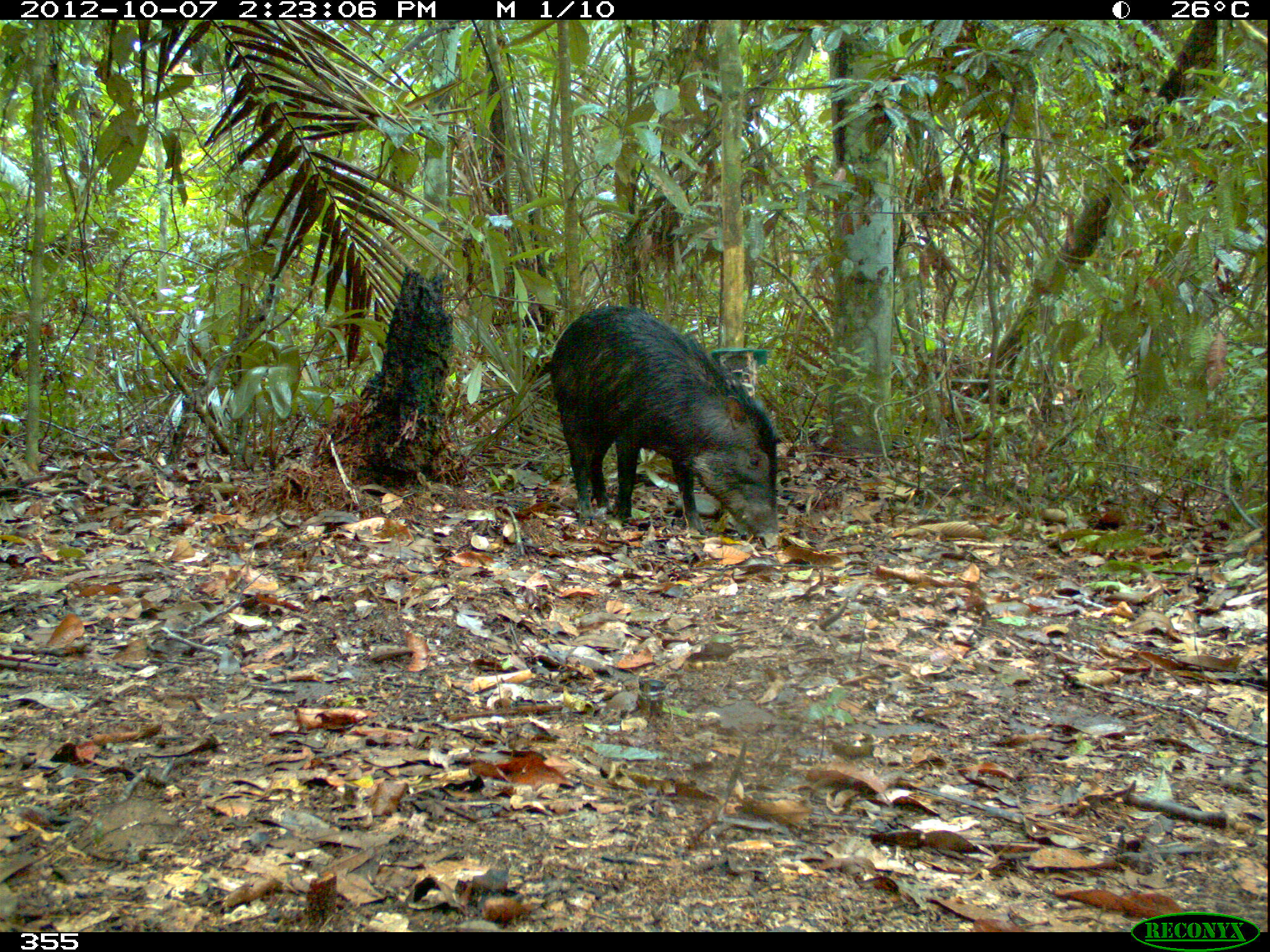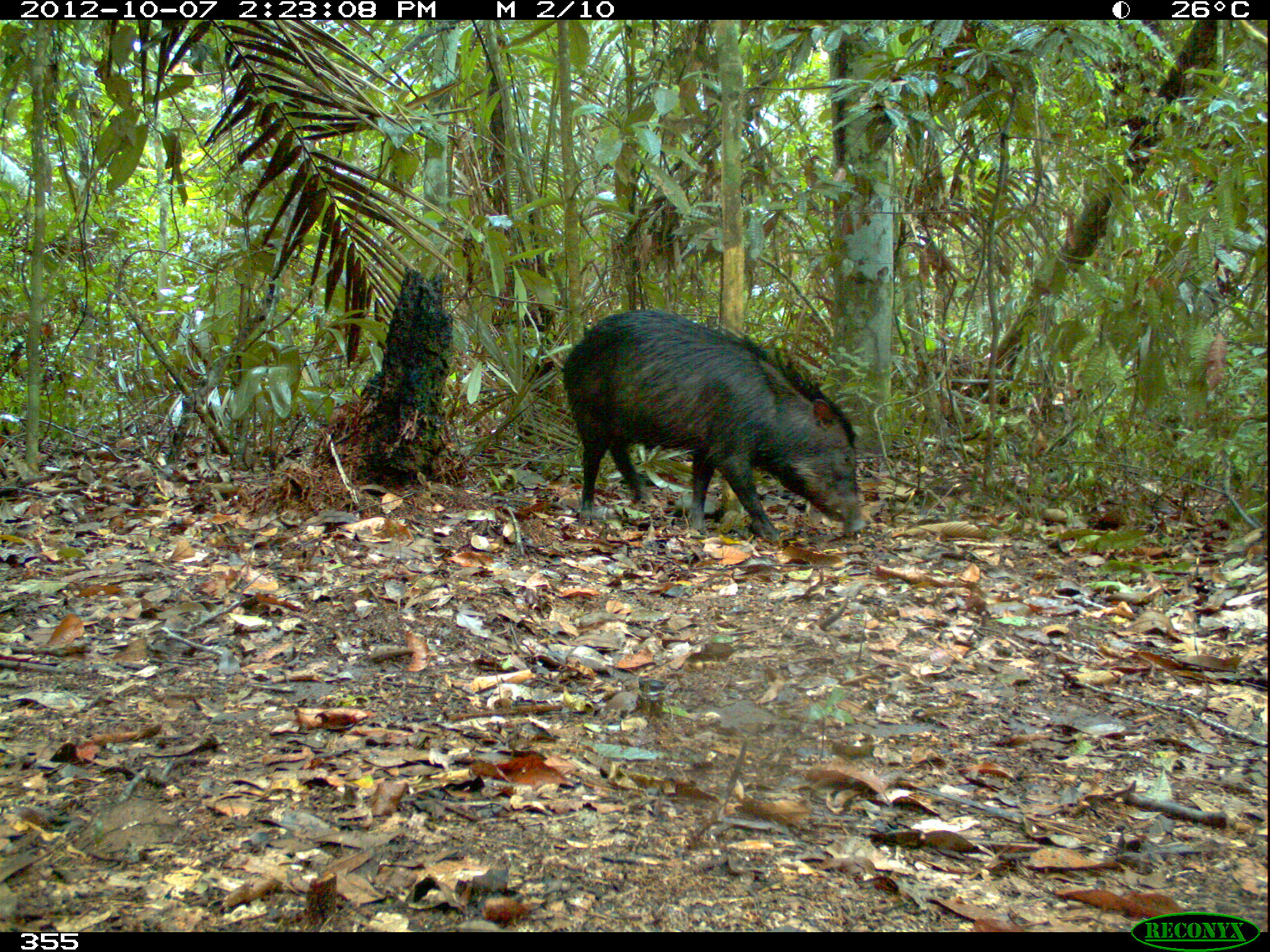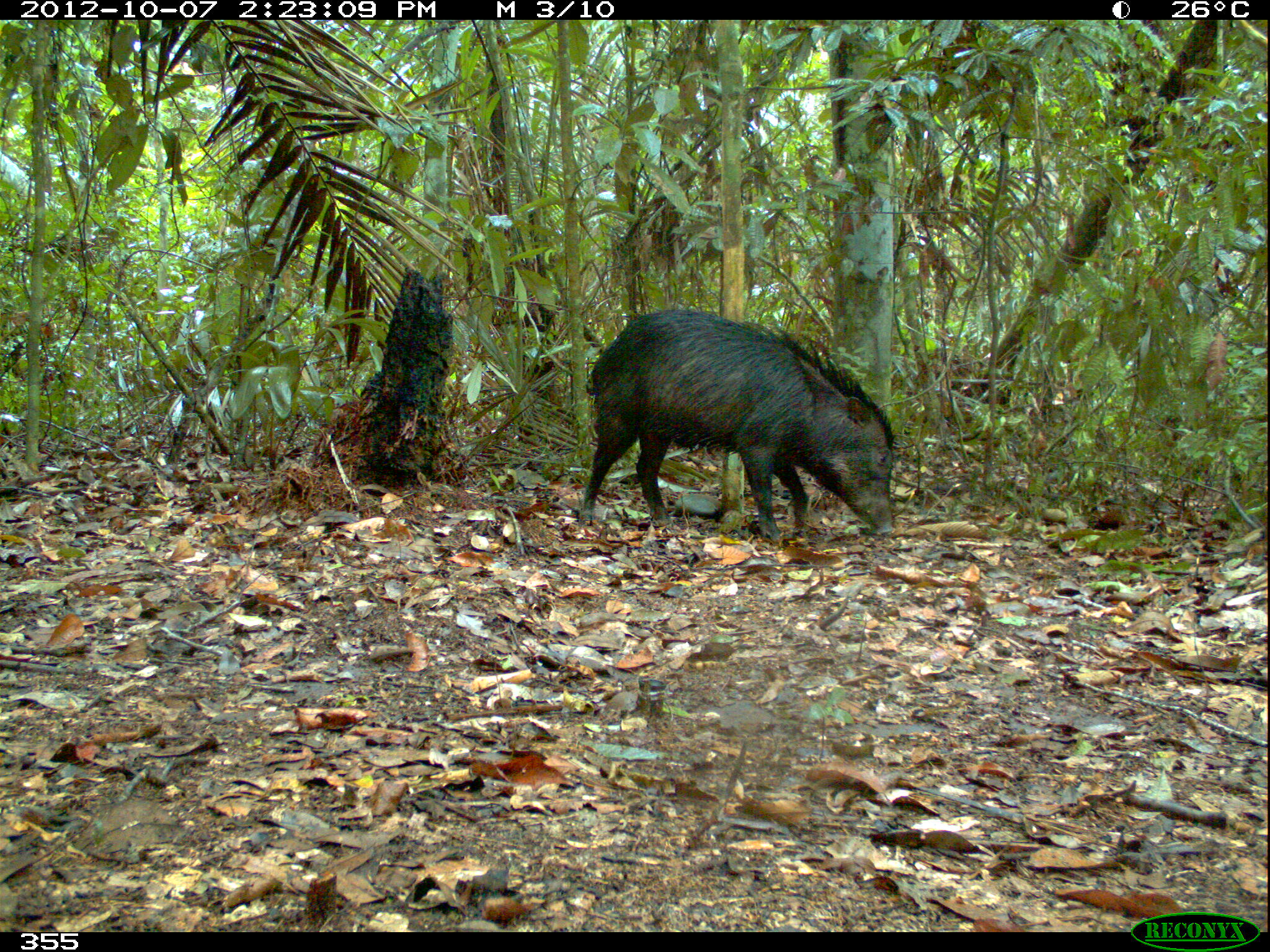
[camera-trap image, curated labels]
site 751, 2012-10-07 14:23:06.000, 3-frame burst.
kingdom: Animalia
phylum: Chordata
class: Mammalia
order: Artiodactyla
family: Tayassuidae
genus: Tayassu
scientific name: Tayassu pecari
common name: white-lipped peccary